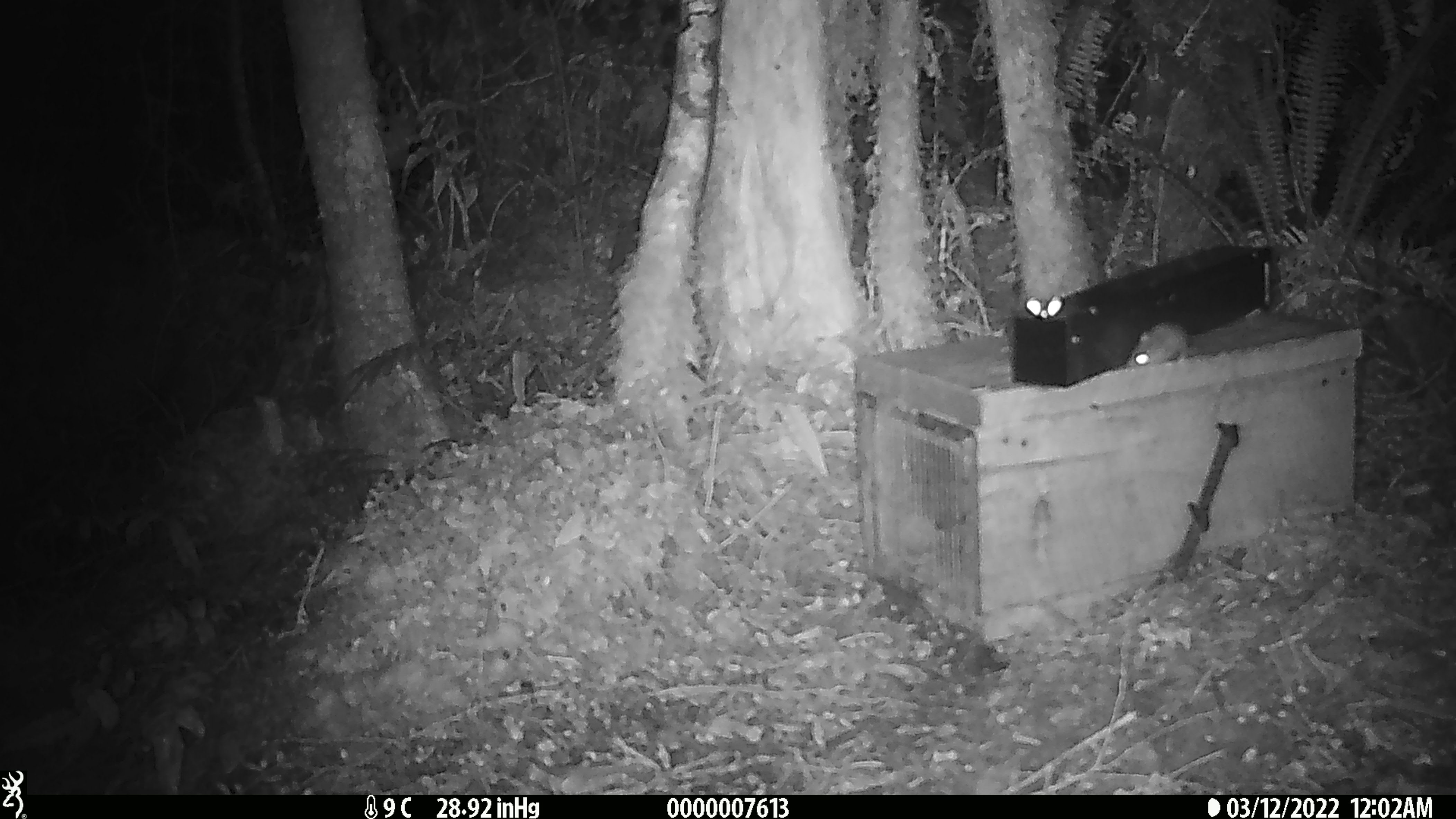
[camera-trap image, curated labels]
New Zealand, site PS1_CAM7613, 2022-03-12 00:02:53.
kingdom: Animalia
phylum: Chordata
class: Mammalia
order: Rodentia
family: Muridae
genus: Mus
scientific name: Mus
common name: mouse